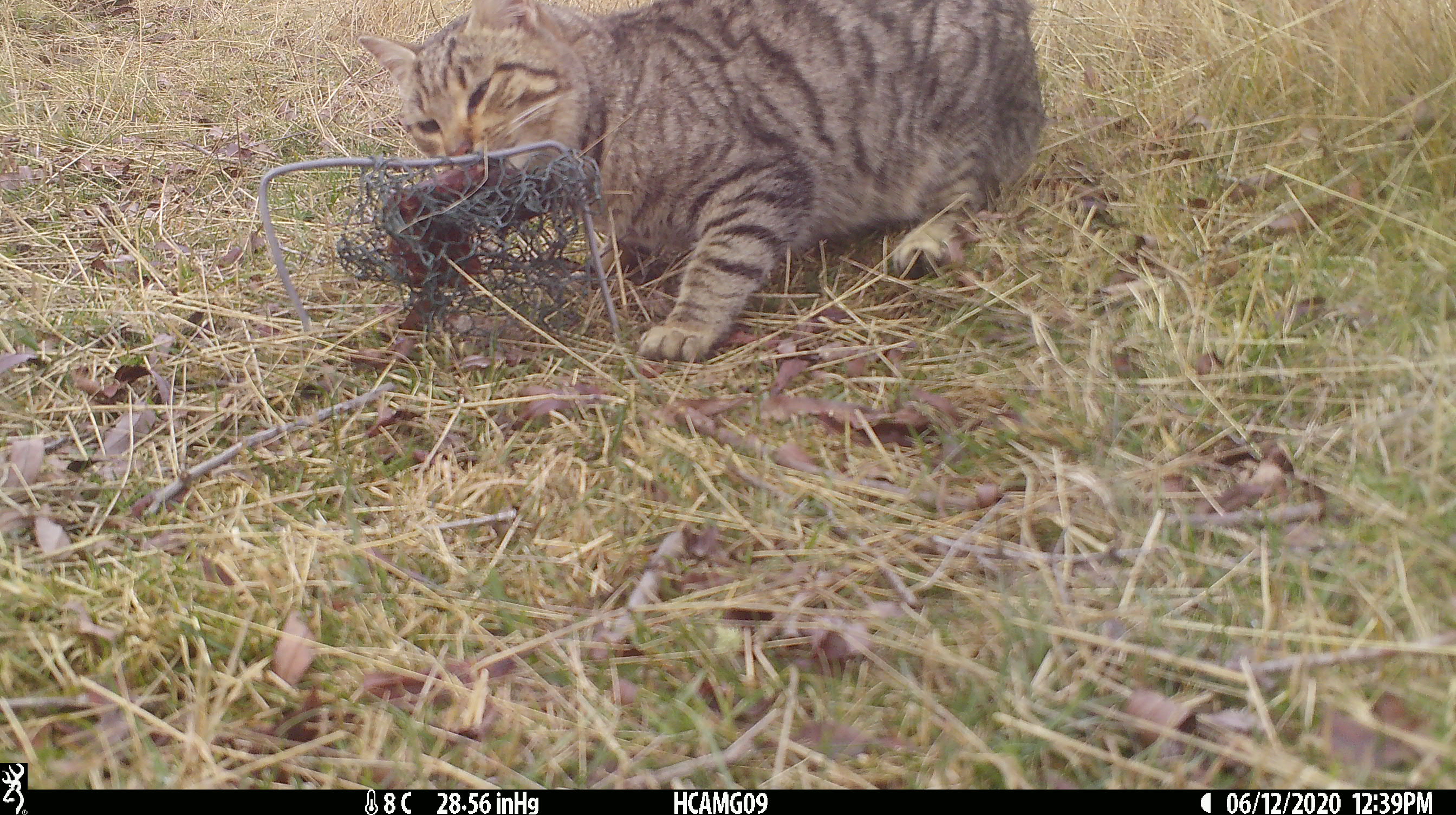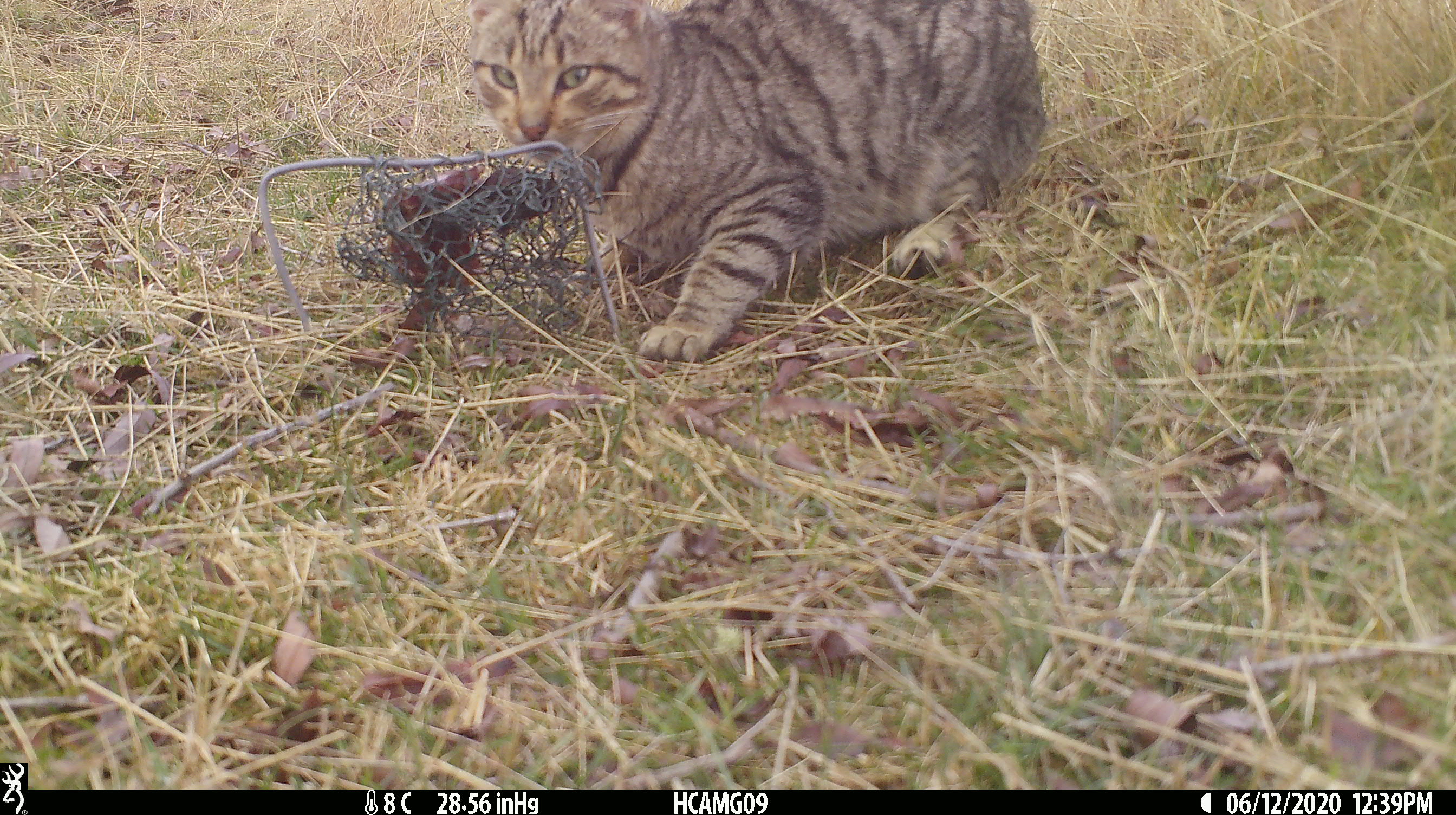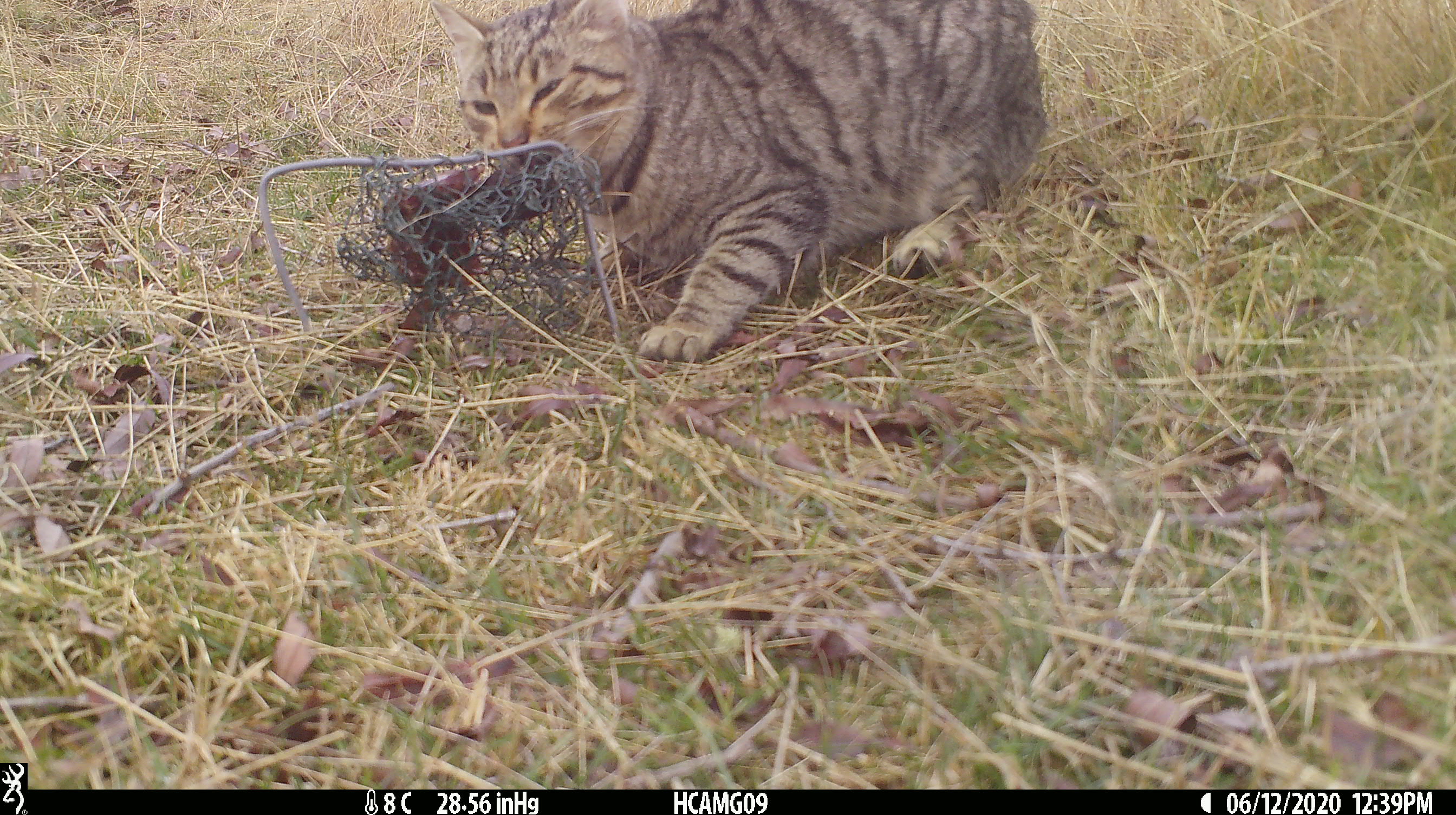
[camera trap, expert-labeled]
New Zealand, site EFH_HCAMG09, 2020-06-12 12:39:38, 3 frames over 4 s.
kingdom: Animalia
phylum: Chordata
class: Mammalia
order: Carnivora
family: Felidae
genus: Felis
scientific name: Felis catus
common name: domestic cat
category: cat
Cat (domestic cat) (Felis catus).